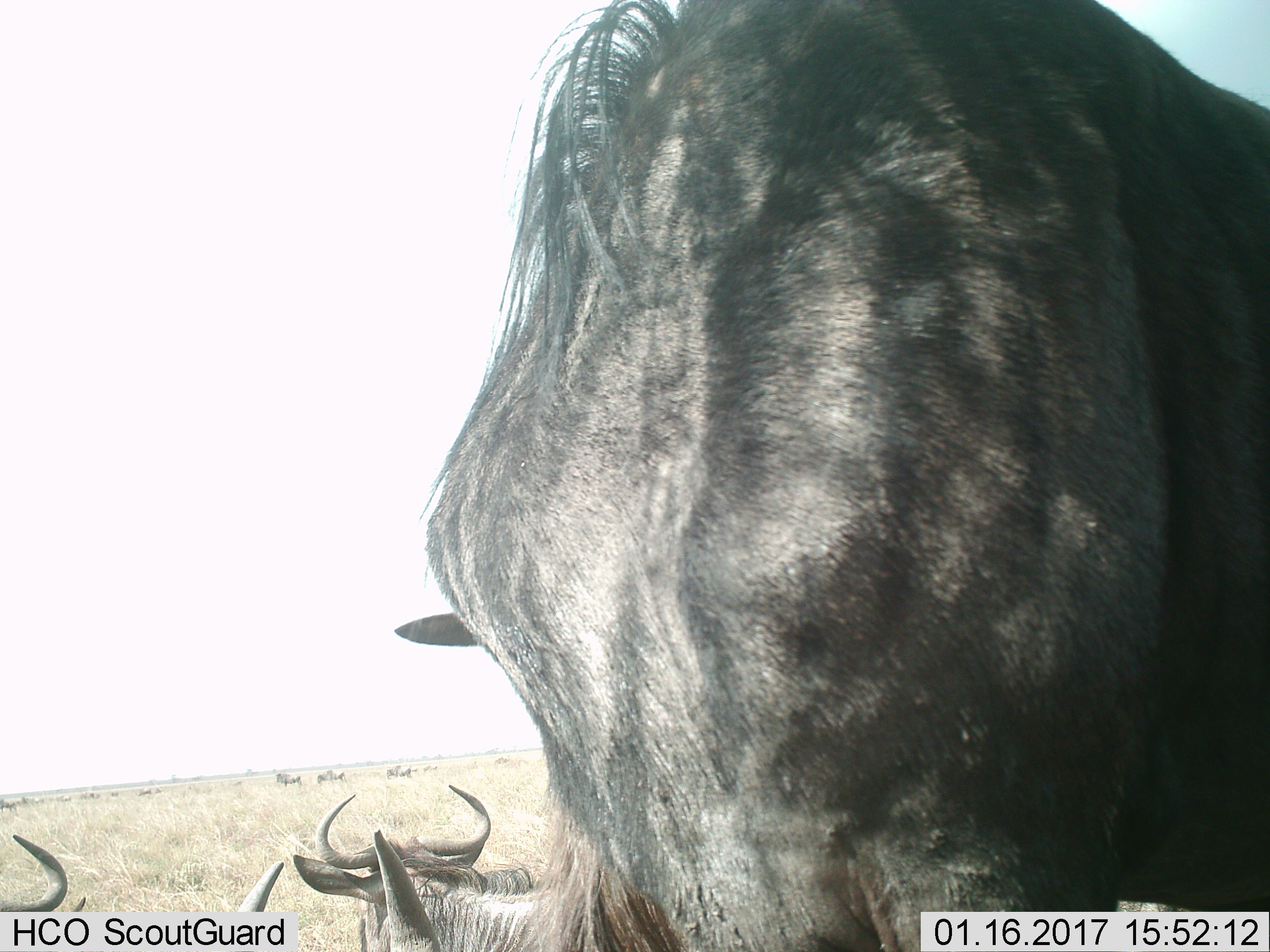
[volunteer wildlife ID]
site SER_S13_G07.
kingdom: Animalia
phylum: Chordata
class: Mammalia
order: Artiodactyla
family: Bovidae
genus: Connochaetes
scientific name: Connochaetes taurinus taurinus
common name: blue wildebeest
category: wildebeestblue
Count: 11-50.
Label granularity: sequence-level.